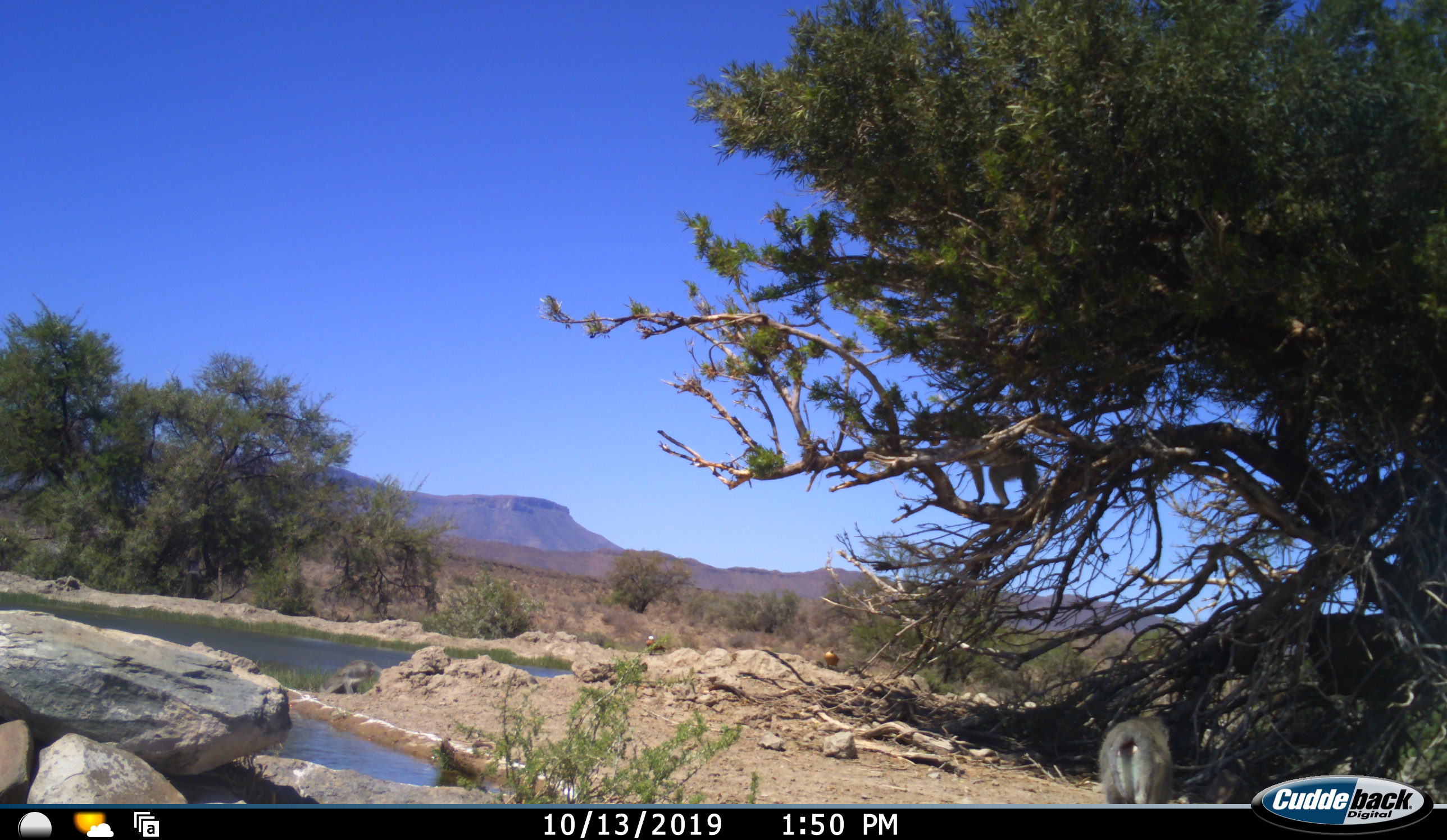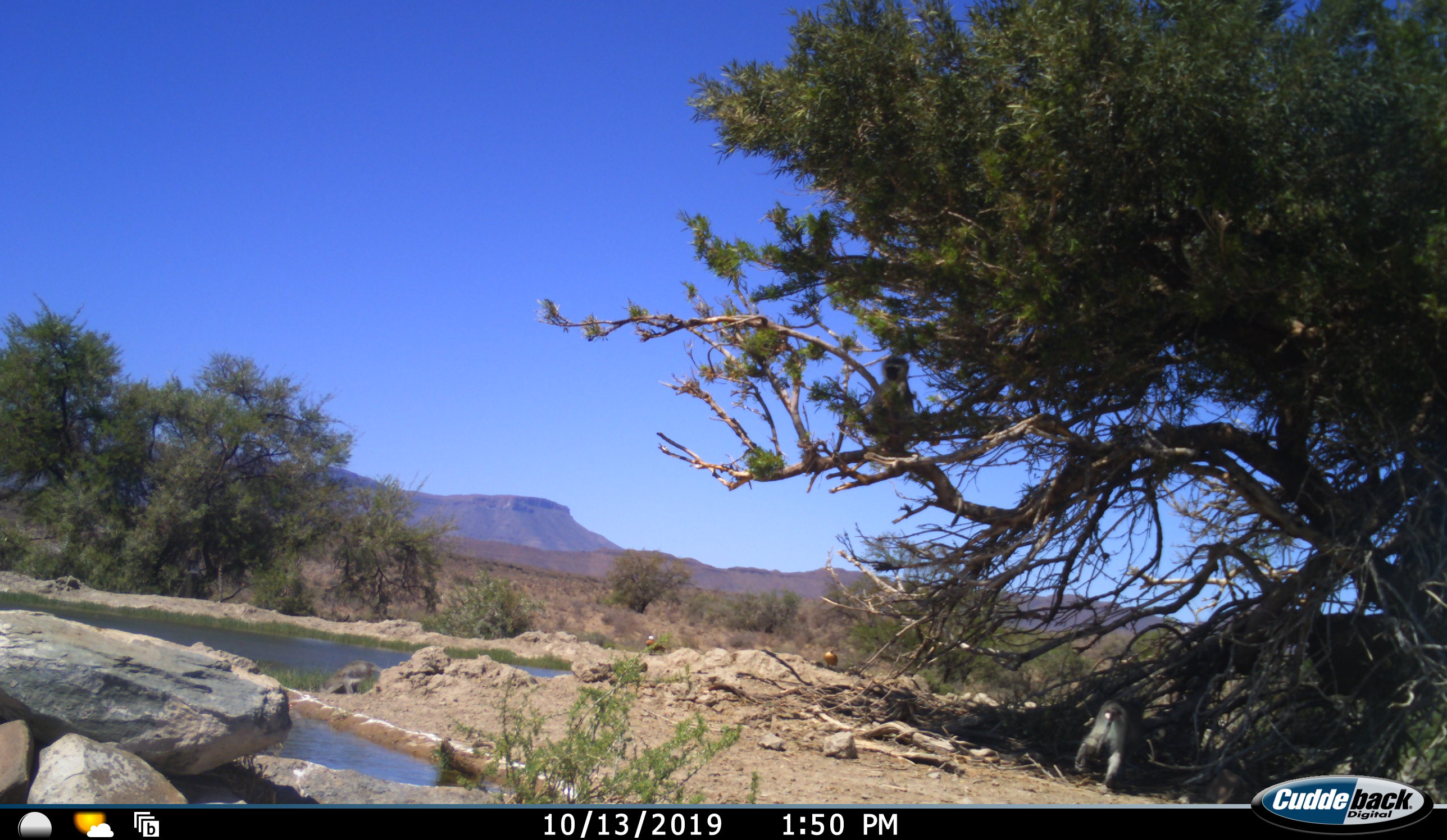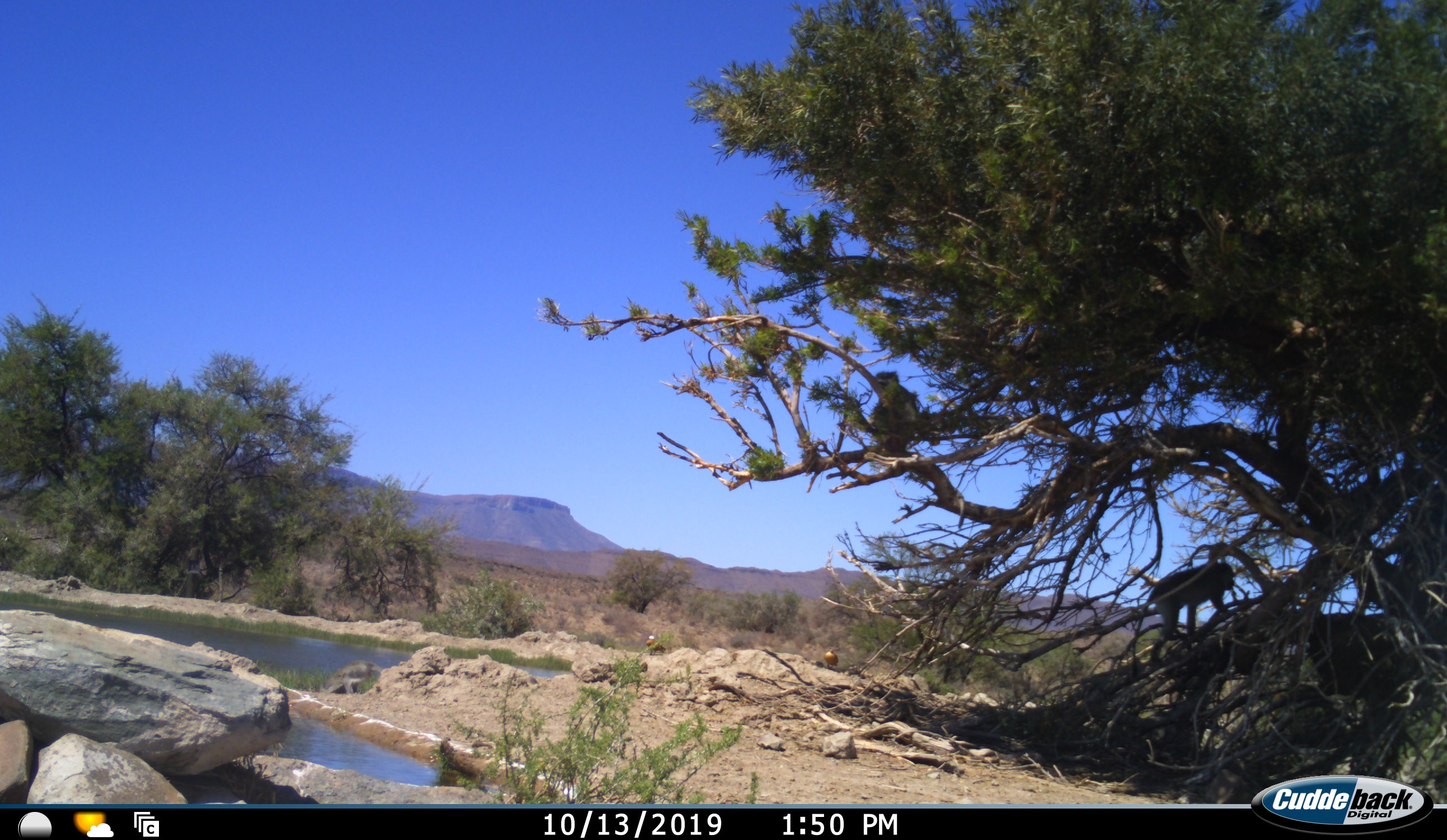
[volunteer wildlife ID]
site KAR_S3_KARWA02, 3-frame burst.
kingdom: Animalia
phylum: Chordata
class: Mammalia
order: Primates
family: Cercopithecidae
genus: Chlorocebus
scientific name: Chlorocebus pygerythrus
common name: vervet monkey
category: monkeyvervet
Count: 2.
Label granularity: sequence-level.